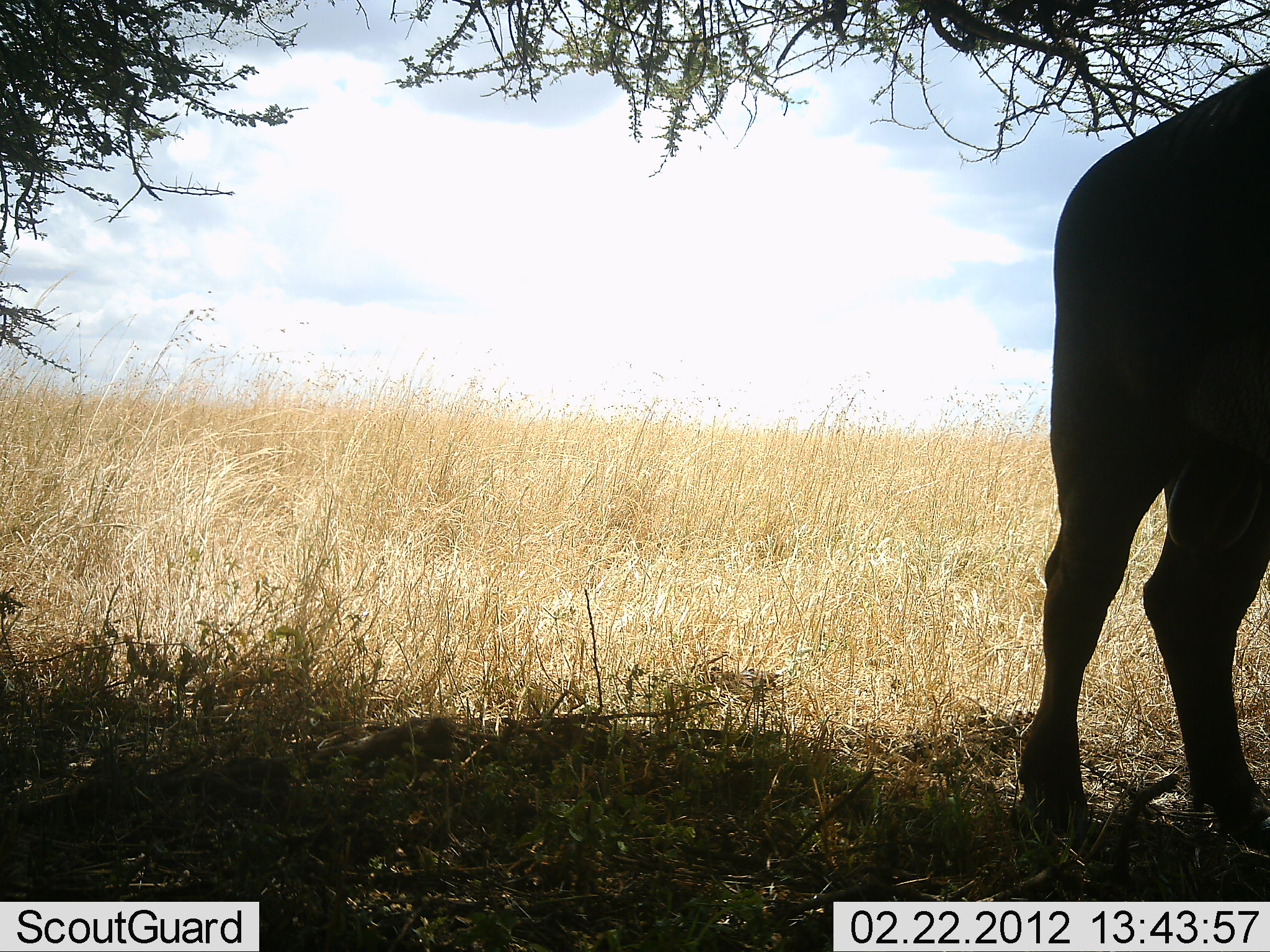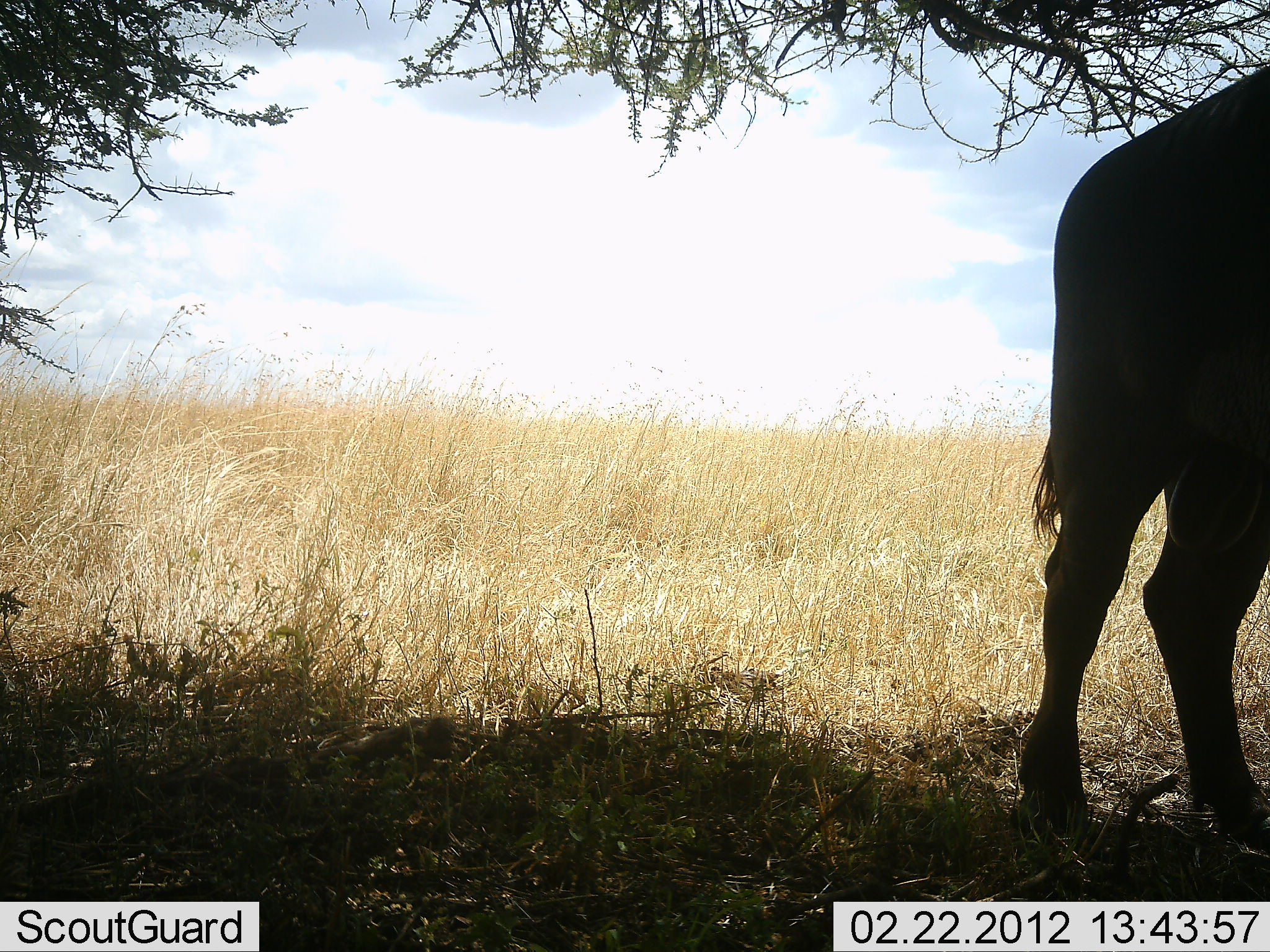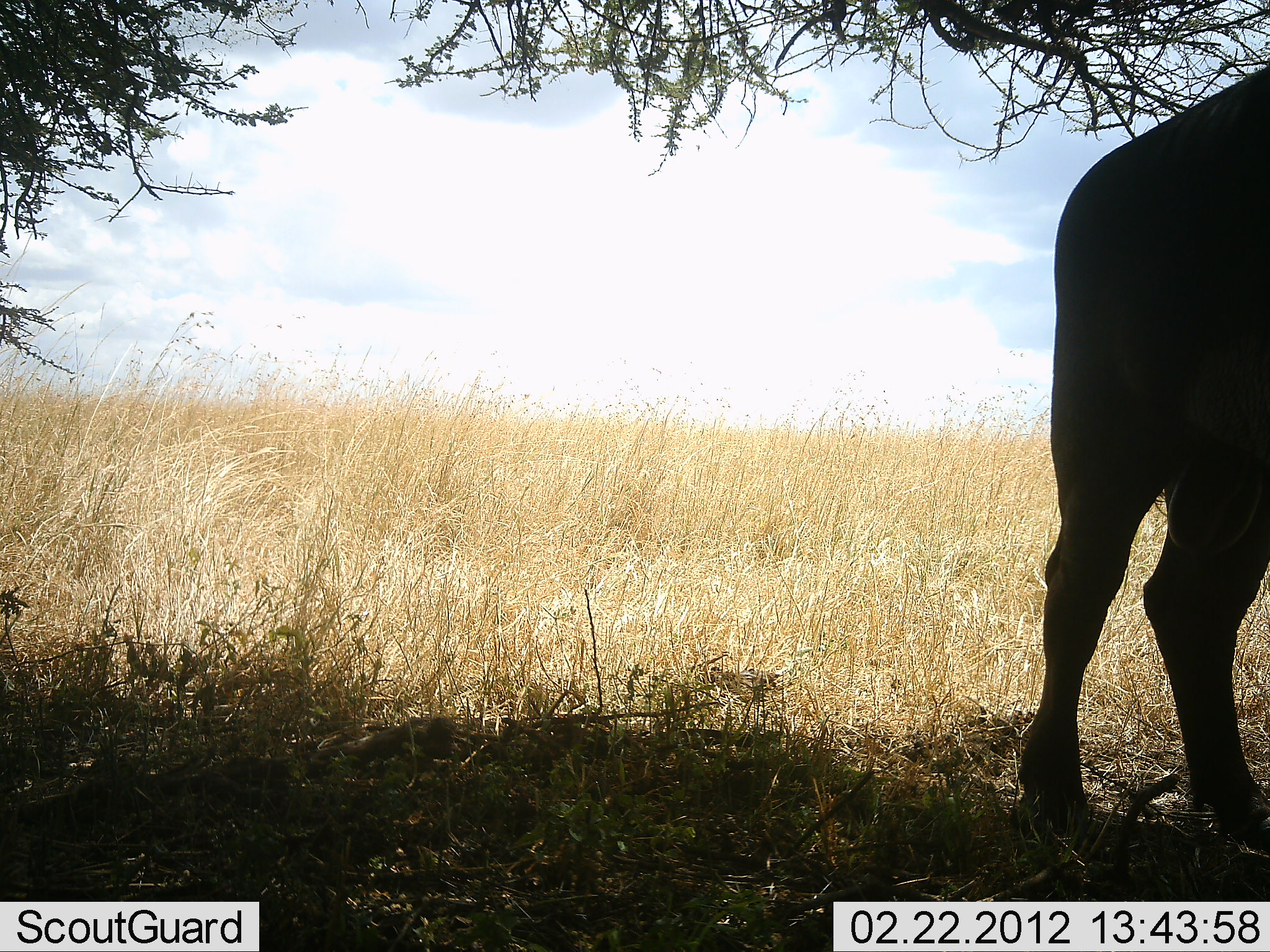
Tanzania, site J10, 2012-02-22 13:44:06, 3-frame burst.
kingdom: Animalia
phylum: Chordata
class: Mammalia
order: Artiodactyla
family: Bovidae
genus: Syncerus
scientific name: Syncerus caffer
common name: cape buffalo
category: buffalo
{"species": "buffalo (cape buffalo) (Syncerus caffer)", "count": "1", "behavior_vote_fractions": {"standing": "100%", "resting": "11%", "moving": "0%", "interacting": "0%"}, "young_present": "0%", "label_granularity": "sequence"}